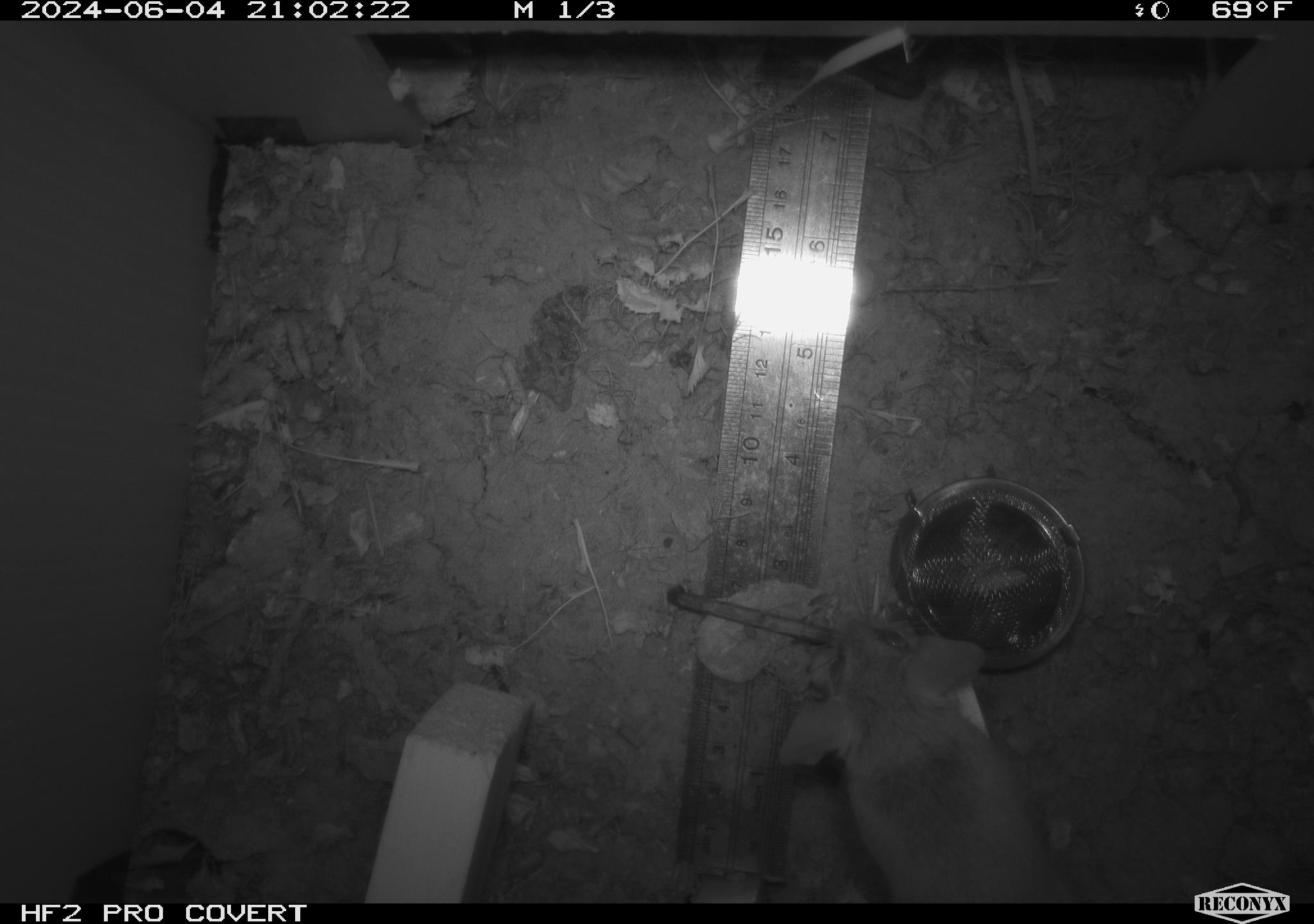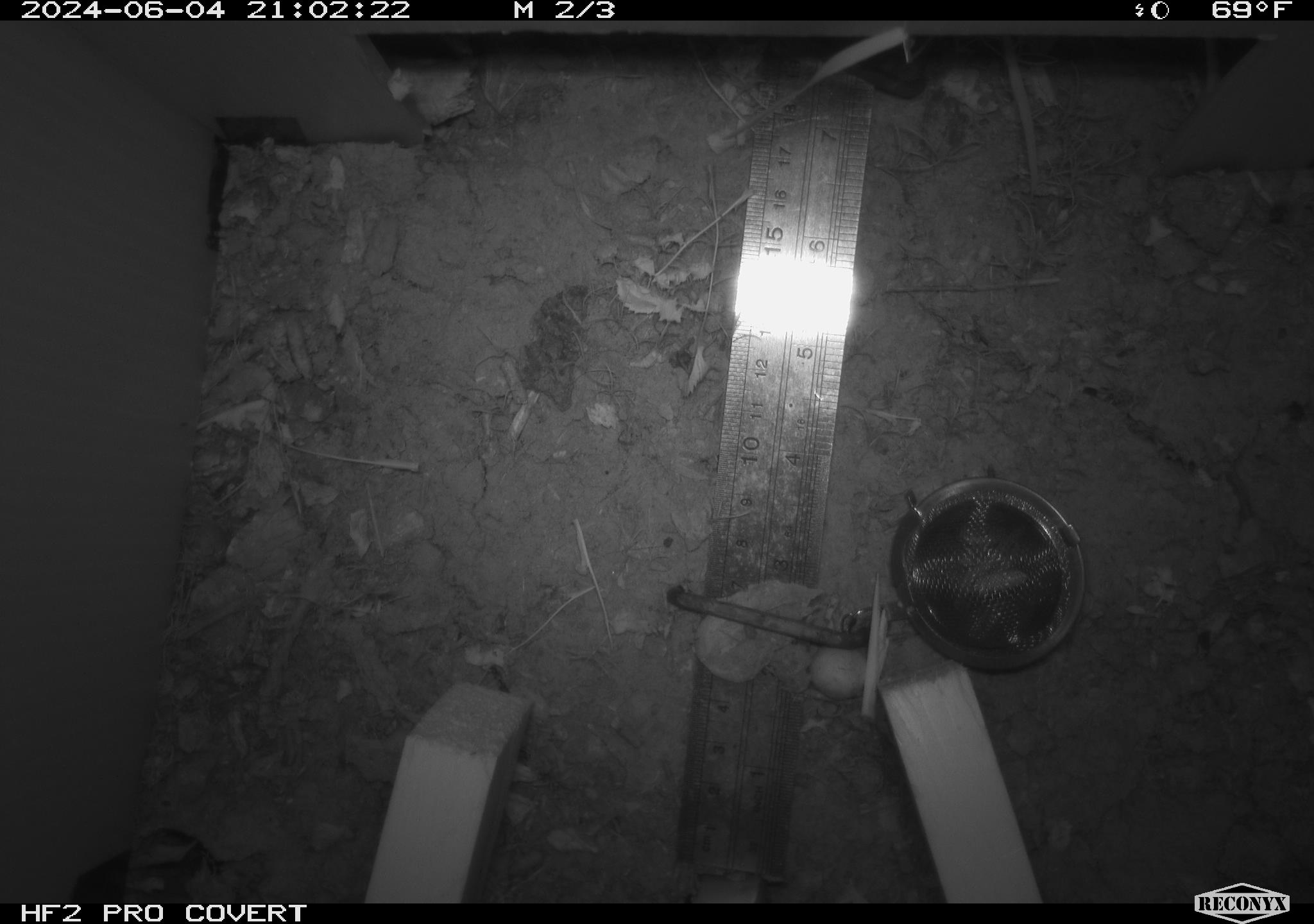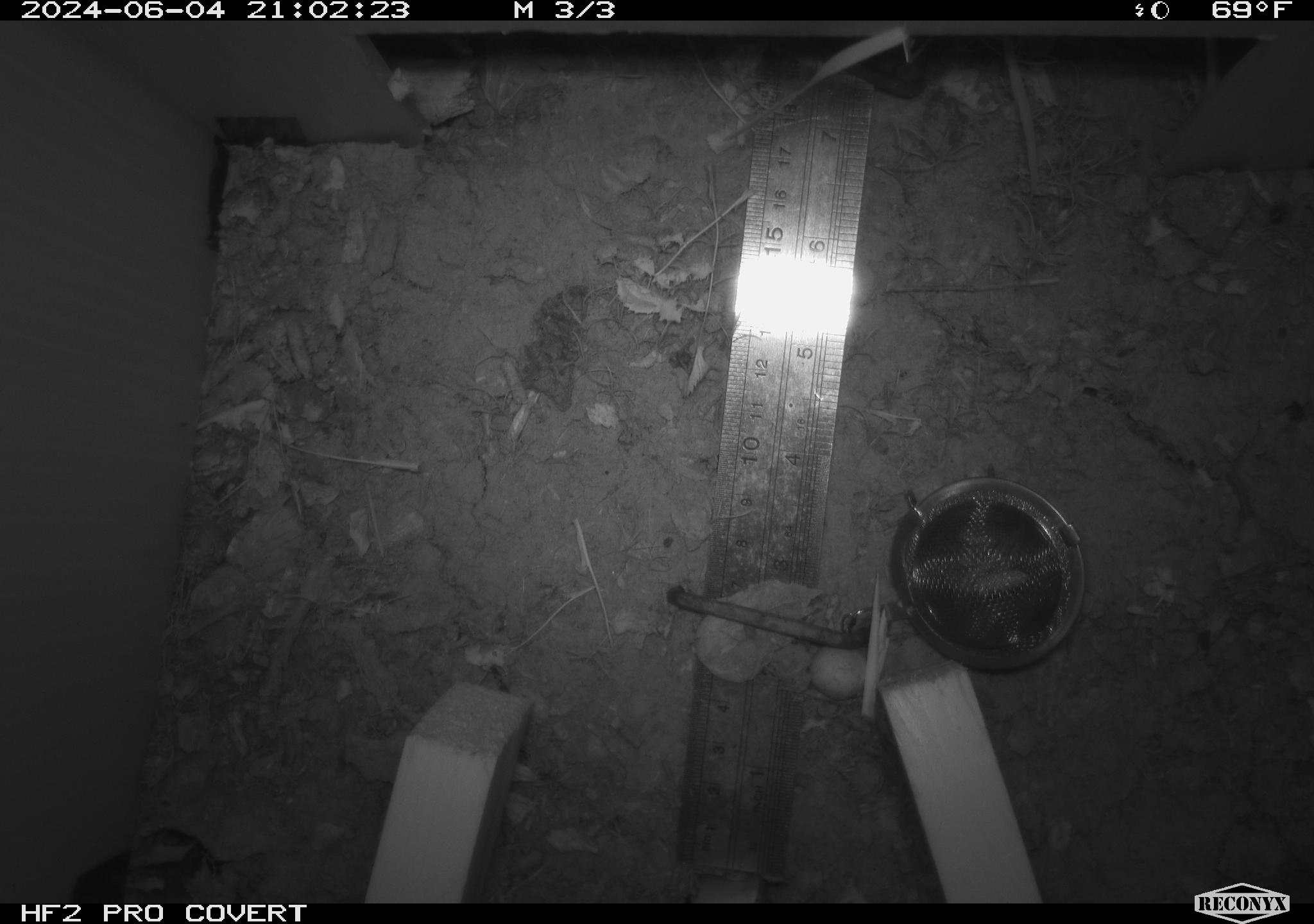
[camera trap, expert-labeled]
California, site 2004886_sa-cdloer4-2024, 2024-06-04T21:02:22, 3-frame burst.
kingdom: Animalia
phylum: Chordata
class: Mammalia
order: Rodentia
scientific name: Rodentia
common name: mouse species